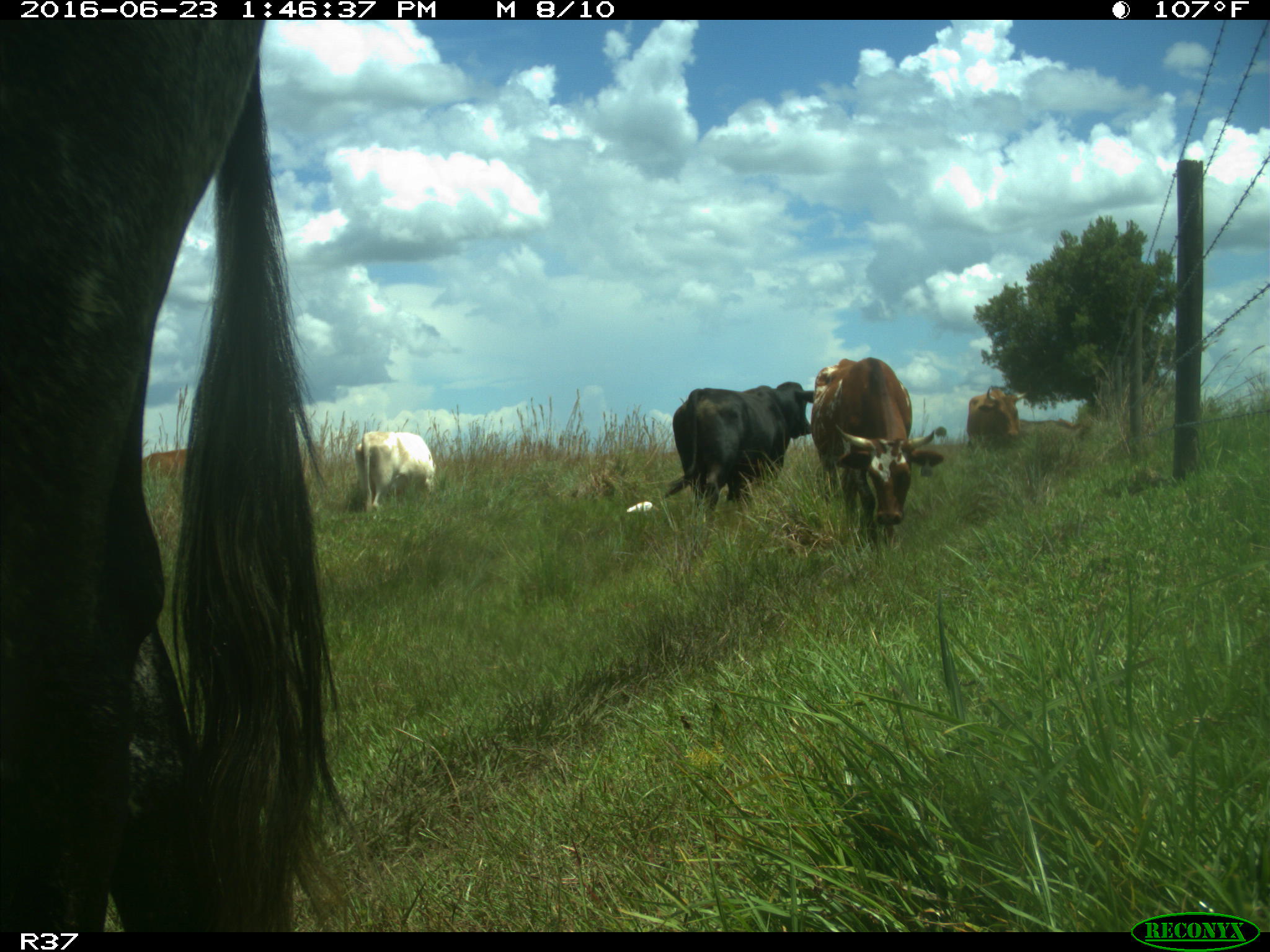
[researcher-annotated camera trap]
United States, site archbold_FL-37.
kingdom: Animalia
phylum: Chordata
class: Mammalia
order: Artiodactyla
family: Bovidae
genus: Bos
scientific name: Bos taurus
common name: domestic cow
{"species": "Bos taurus (domestic cow)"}